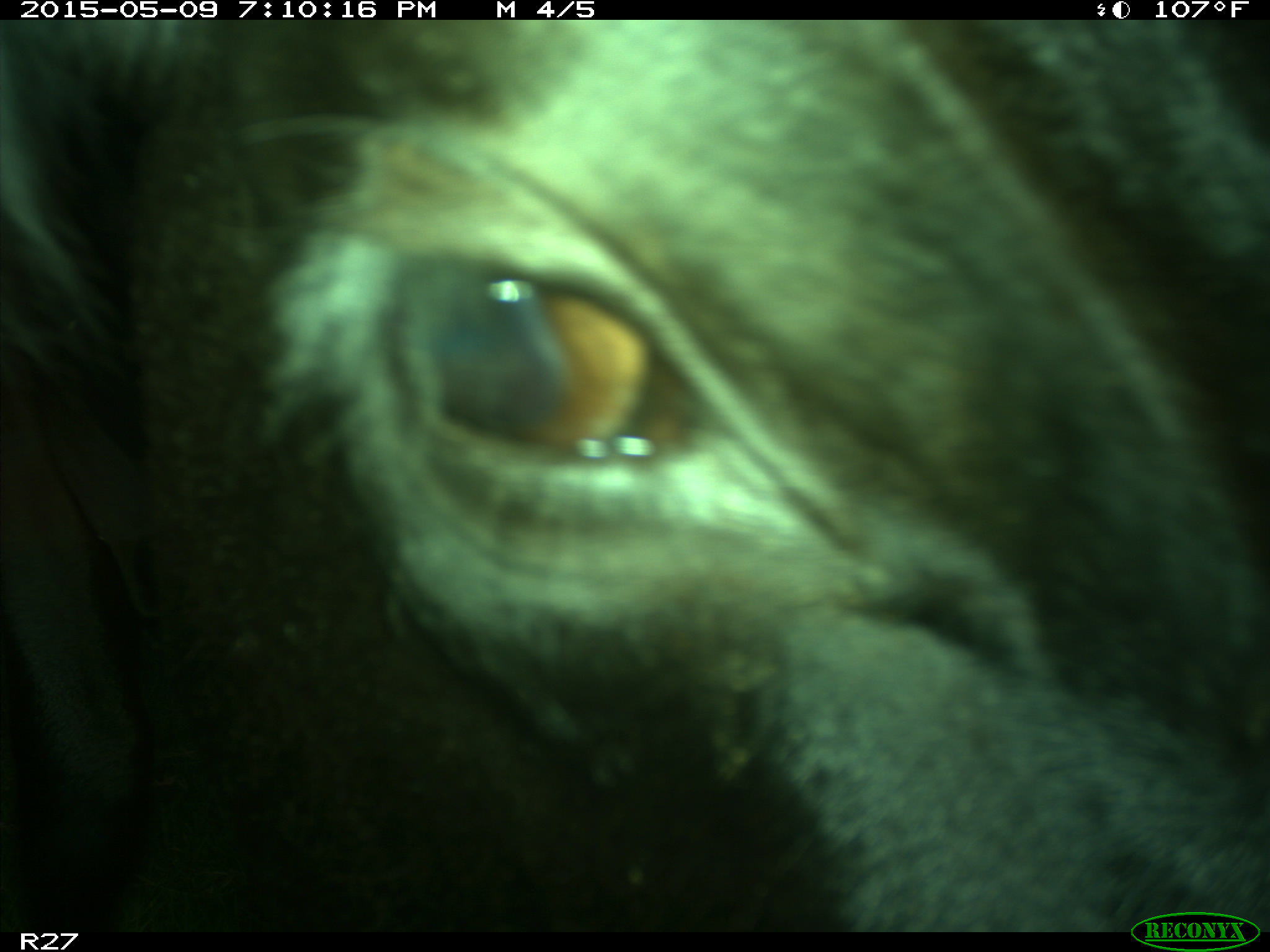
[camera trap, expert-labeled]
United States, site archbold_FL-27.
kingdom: Animalia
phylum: Chordata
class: Mammalia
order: Artiodactyla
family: Bovidae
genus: Bos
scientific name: Bos taurus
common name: domestic cow